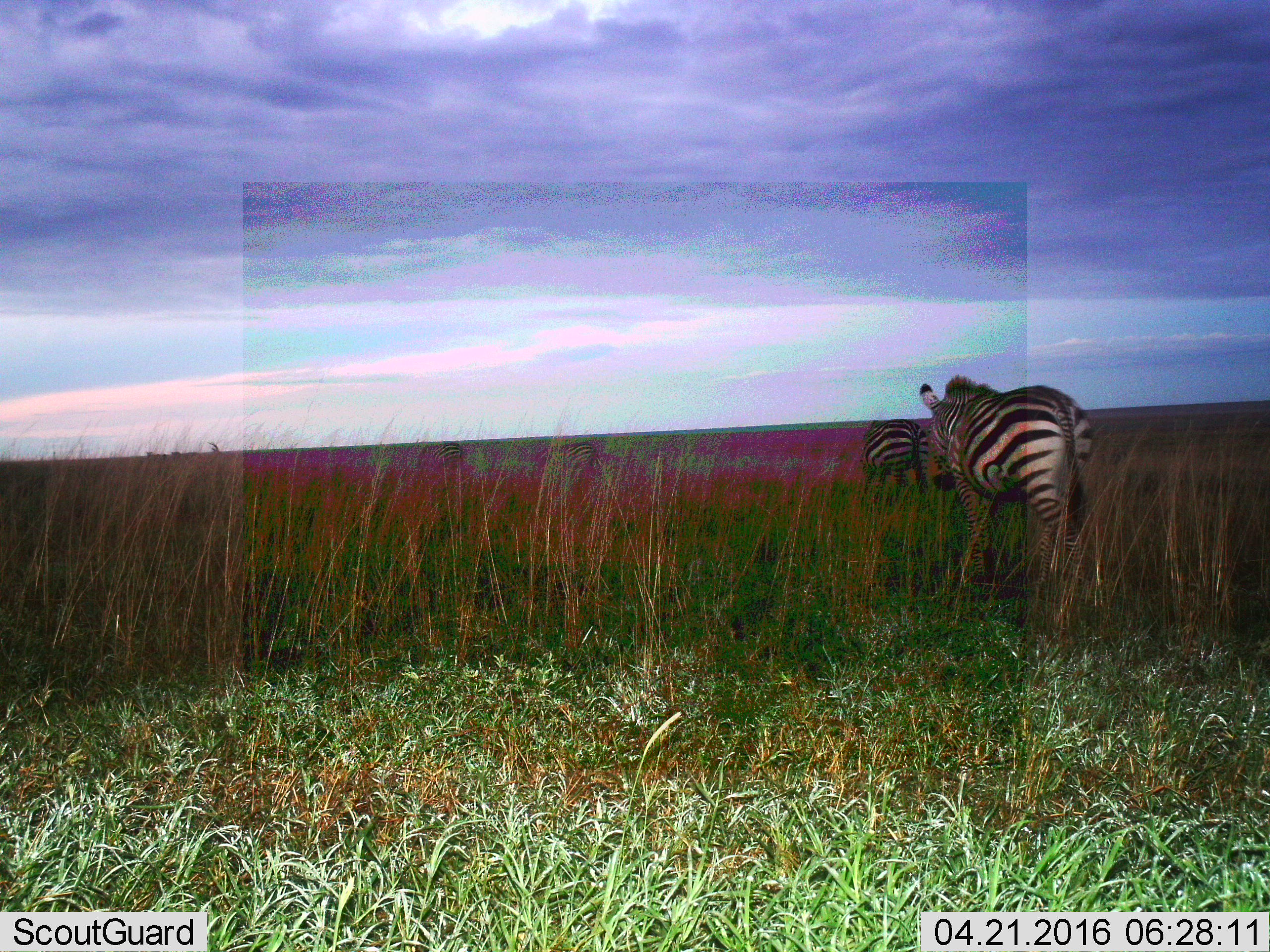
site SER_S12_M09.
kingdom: Animalia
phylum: Chordata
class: Mammalia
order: Perissodactyla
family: Equidae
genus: Equus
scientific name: Equus quagga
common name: plains zebra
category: zebraplains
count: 2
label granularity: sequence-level